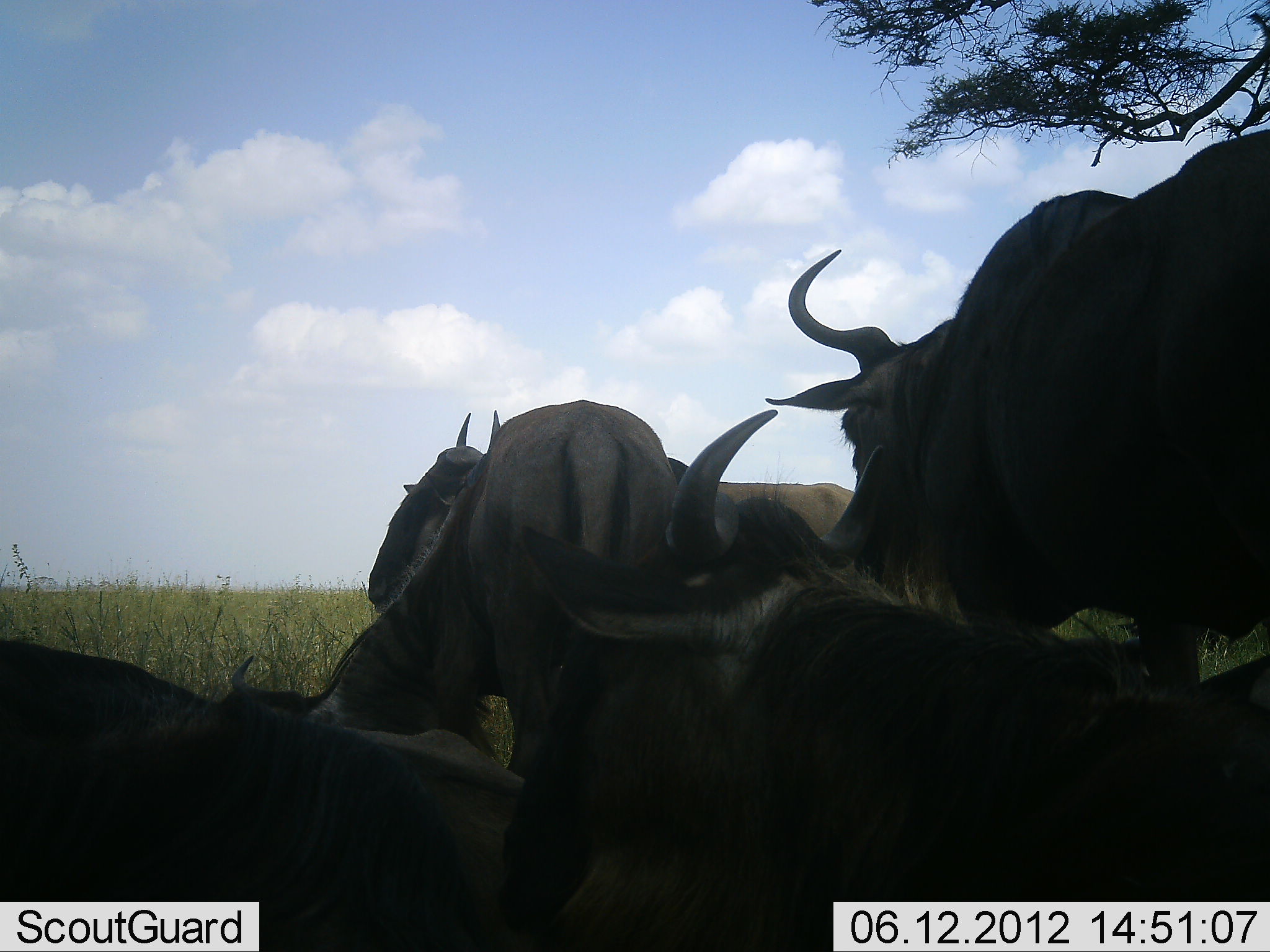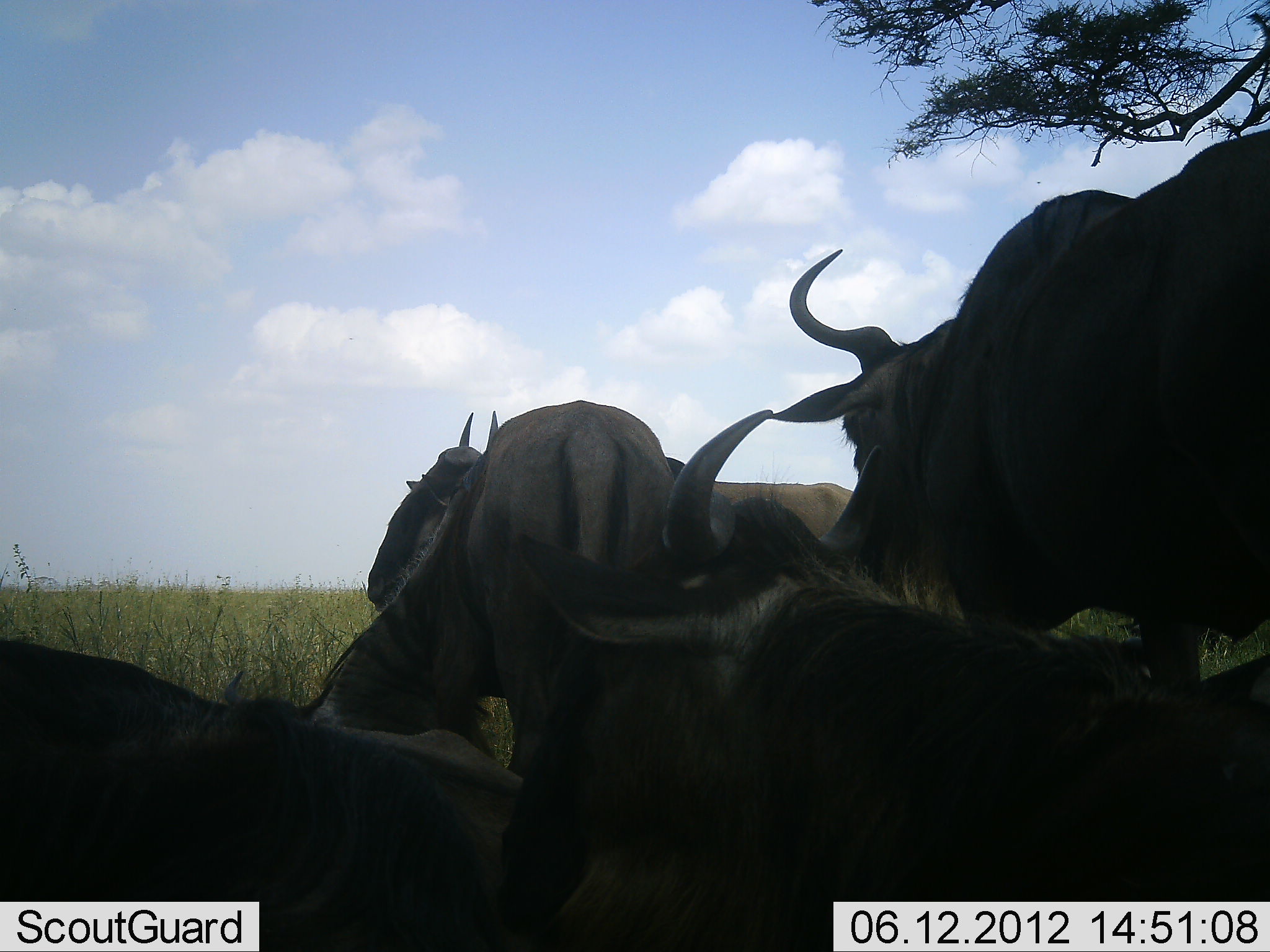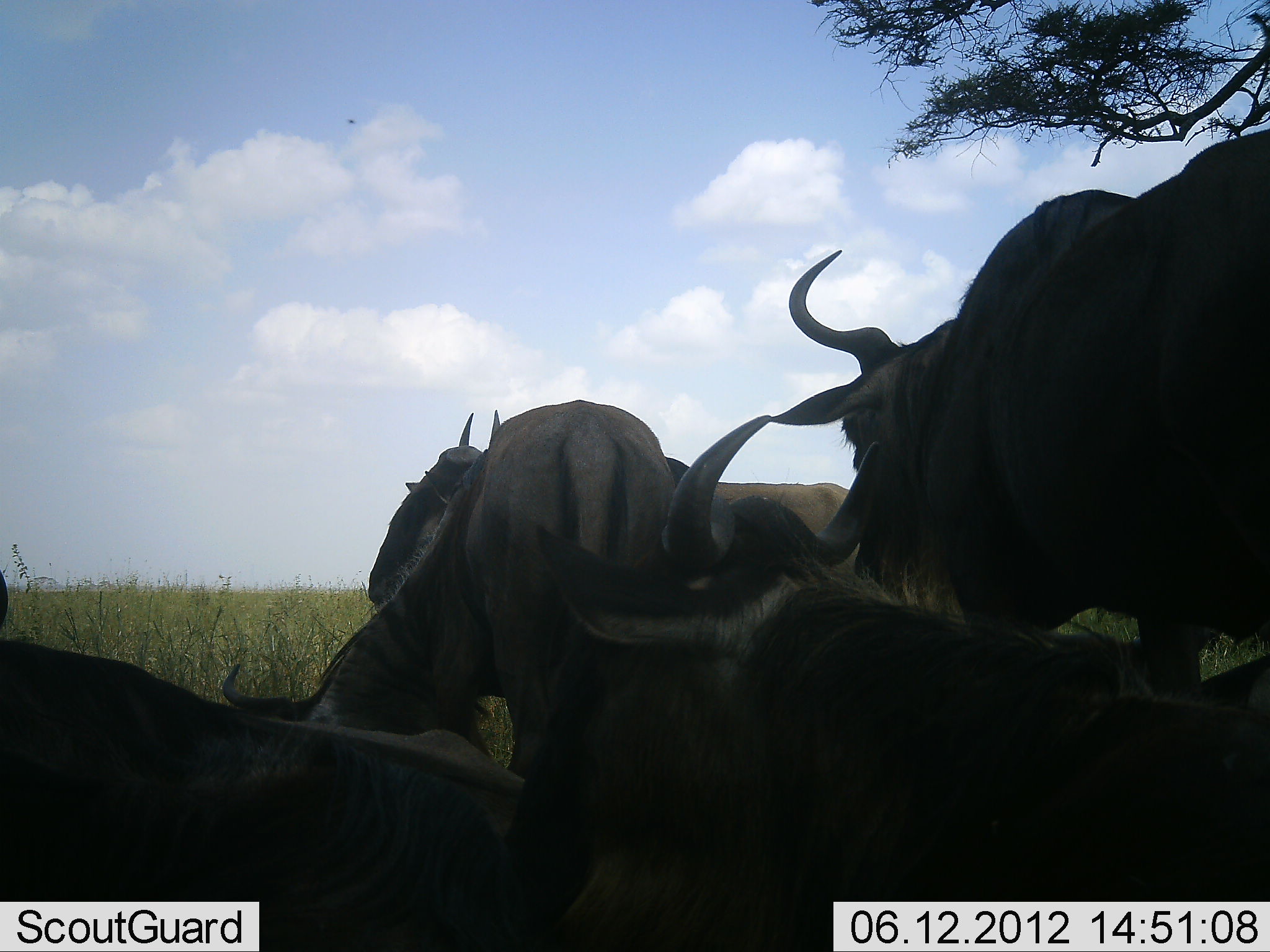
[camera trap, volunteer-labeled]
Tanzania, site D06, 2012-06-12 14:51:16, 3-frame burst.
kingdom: Animalia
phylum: Chordata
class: Mammalia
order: Artiodactyla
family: Bovidae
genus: Connochaetes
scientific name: Connochaetes taurinus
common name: blue wildebeest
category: wildebeest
Wildebeest (blue wildebeest) (Connochaetes taurinus), count 6. Behavior (volunteer vote fractions): standing 70%, resting 90%, moving 10%, interacting 20%. Young present (vote fraction): 20%. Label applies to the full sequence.